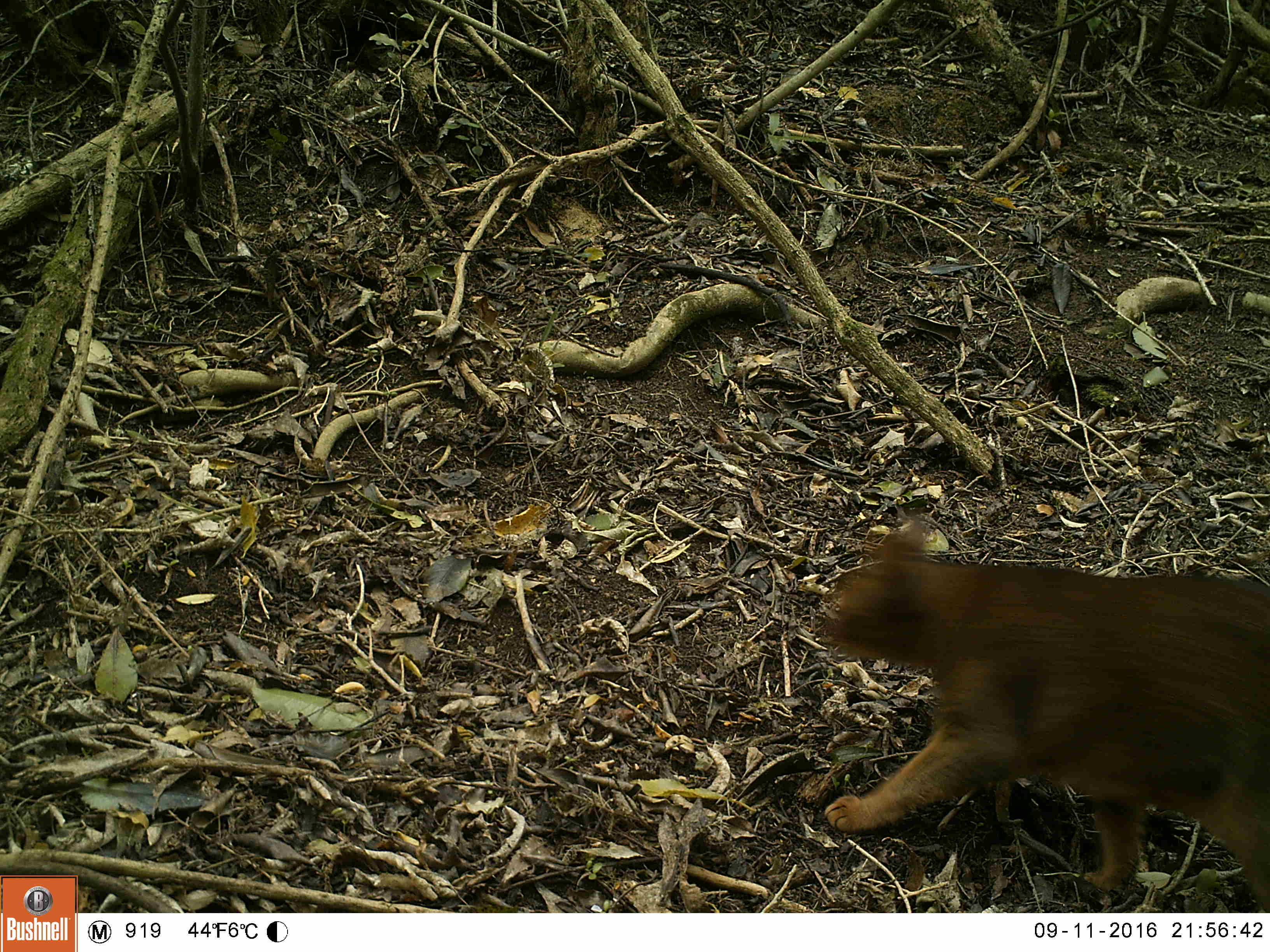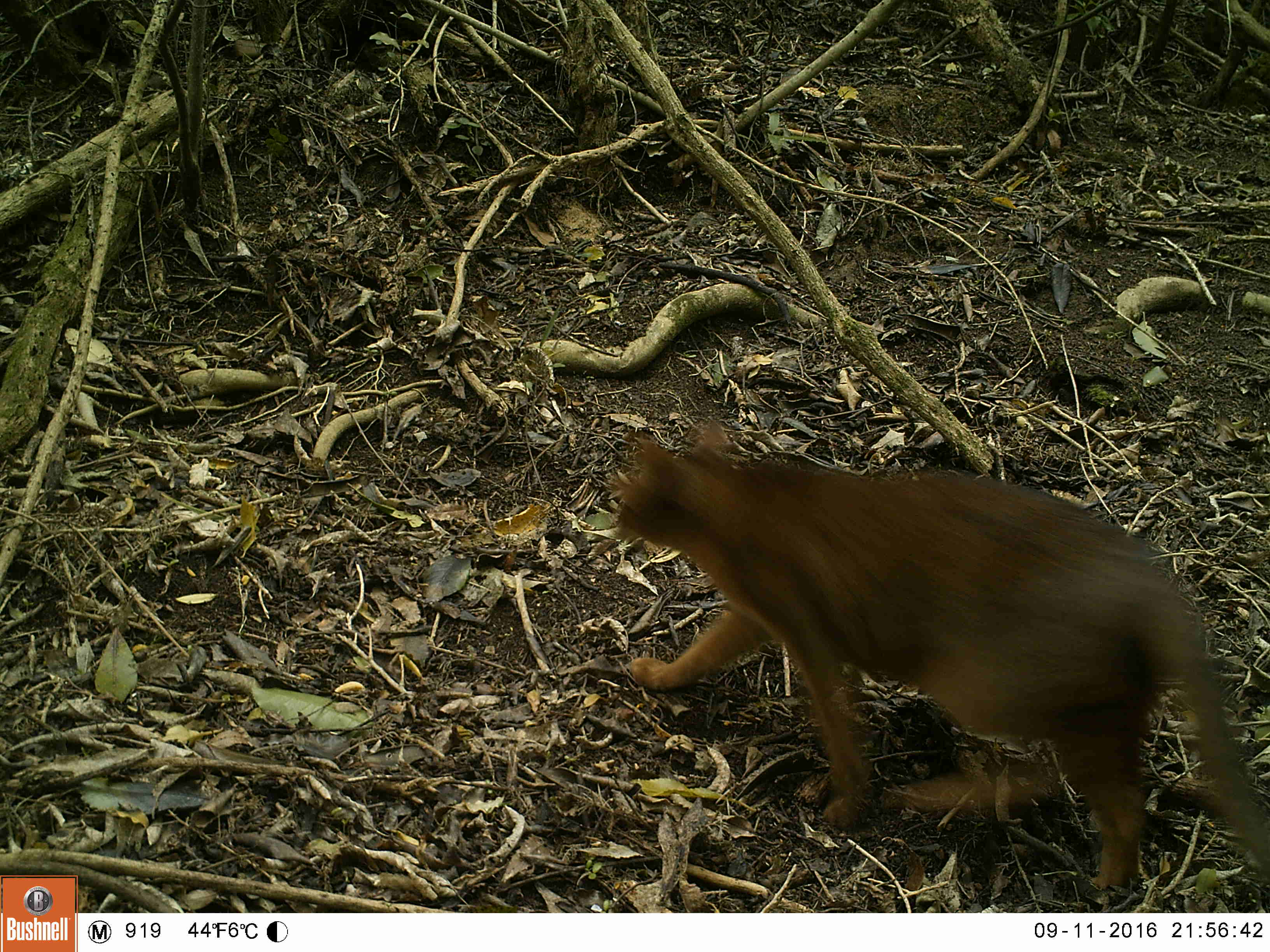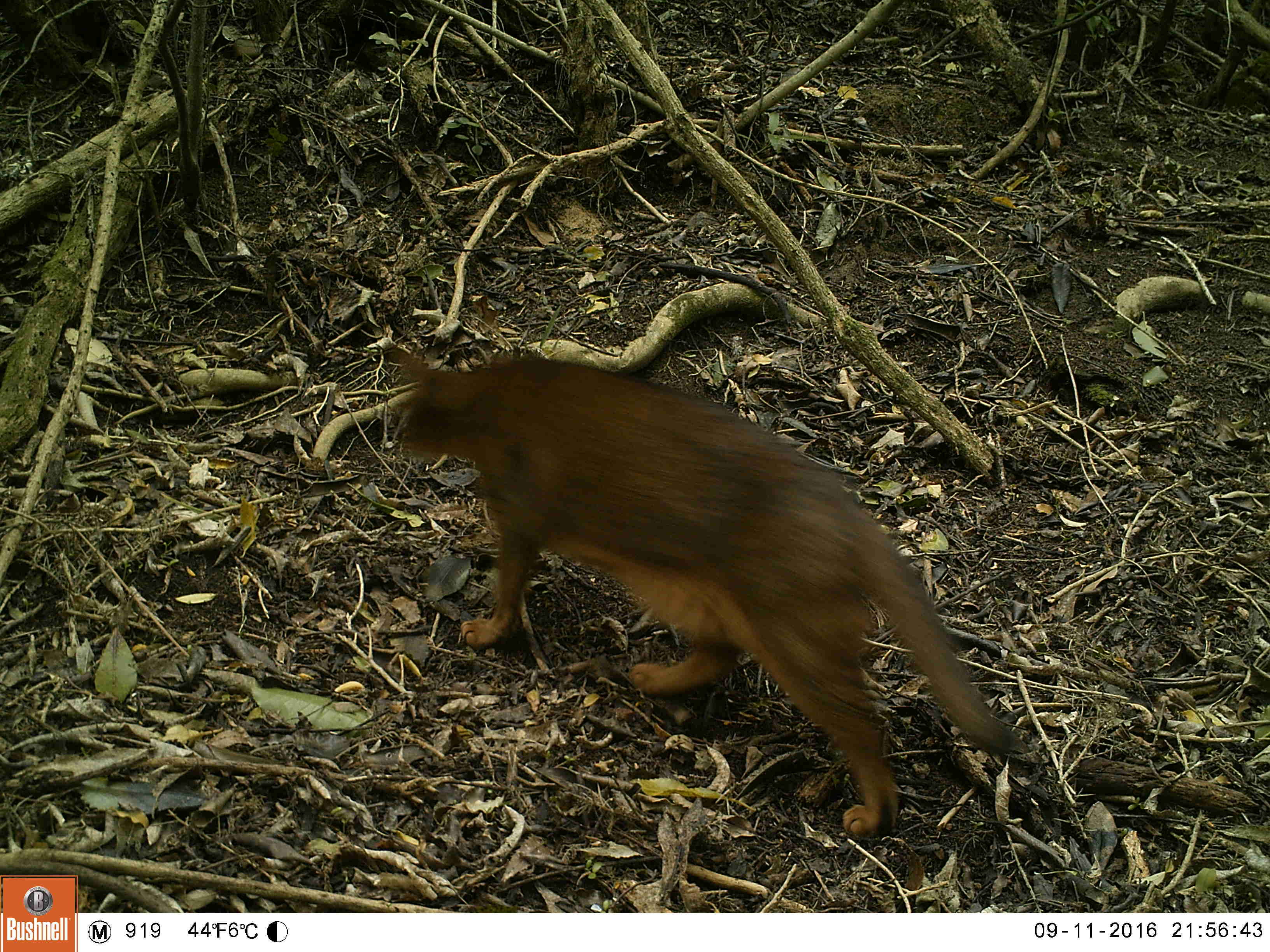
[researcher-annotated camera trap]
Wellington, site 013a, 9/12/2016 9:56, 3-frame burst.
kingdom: Animalia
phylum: Chordata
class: Mammalia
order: Carnivora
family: Felidae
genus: Felis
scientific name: Felis catus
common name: cat